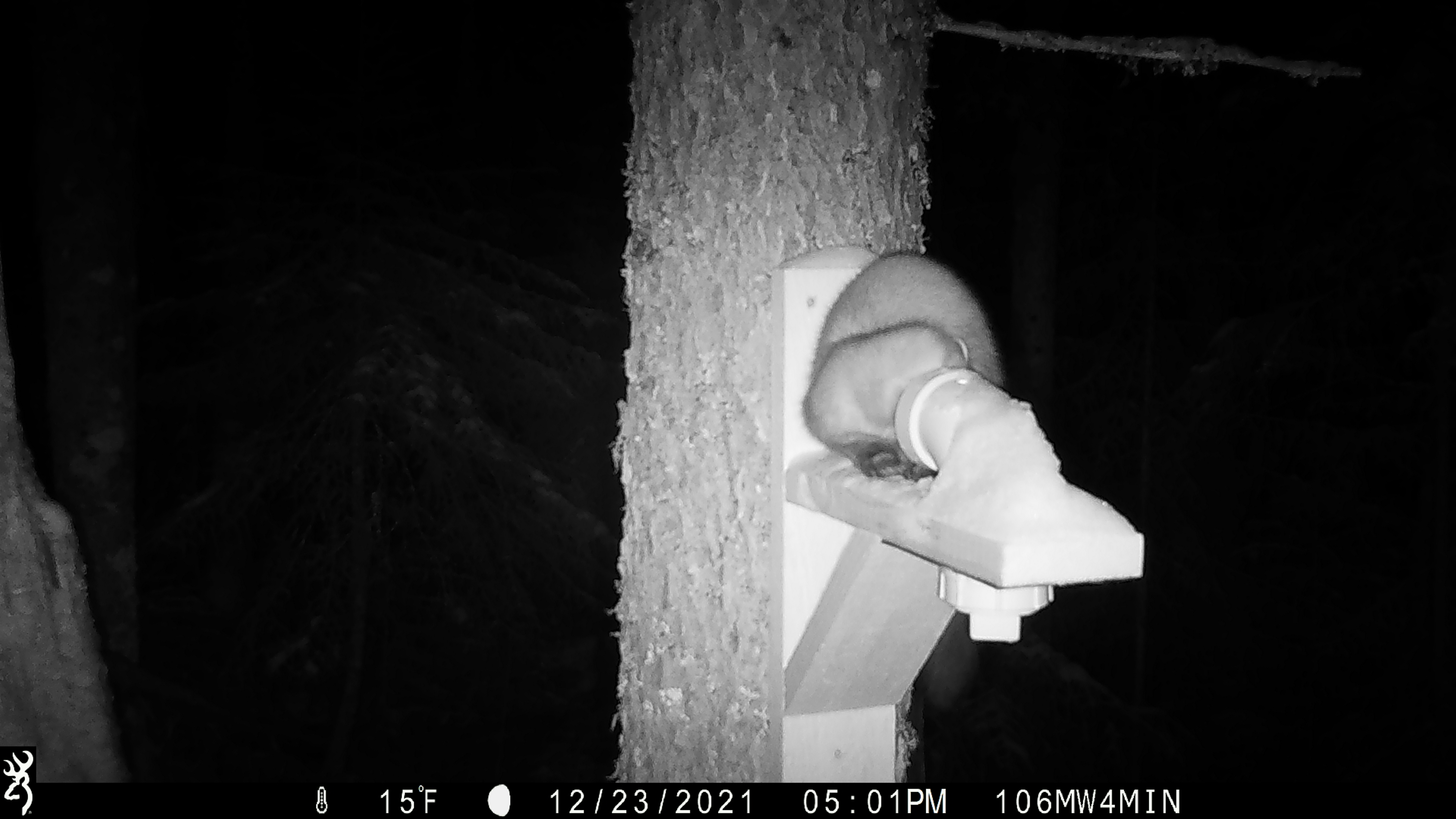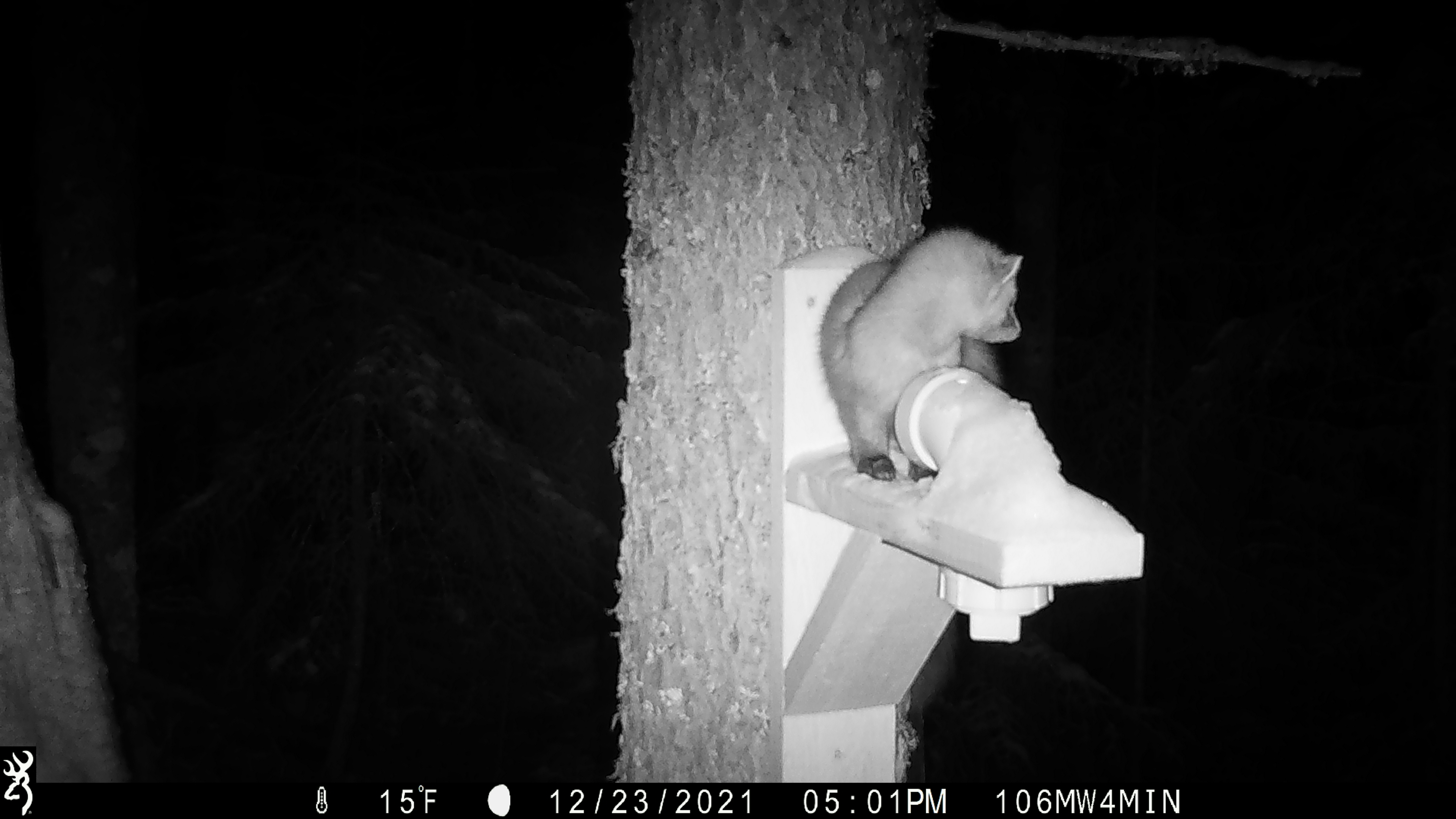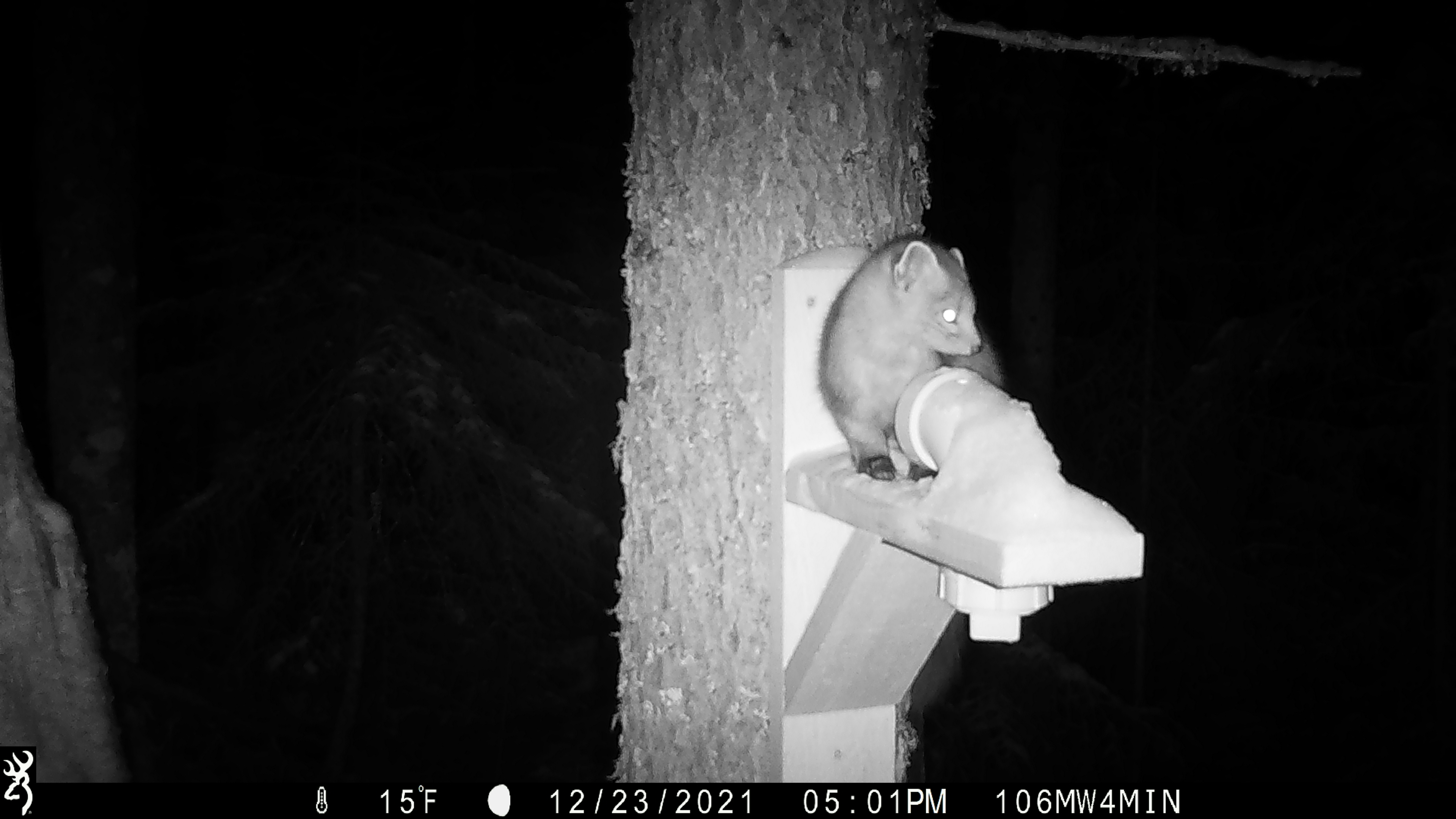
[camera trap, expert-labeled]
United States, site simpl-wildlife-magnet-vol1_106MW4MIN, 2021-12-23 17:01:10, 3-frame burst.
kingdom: Animalia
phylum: Chordata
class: Mammalia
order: Carnivora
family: Mustelidae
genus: Martes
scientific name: Martes americana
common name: american marten